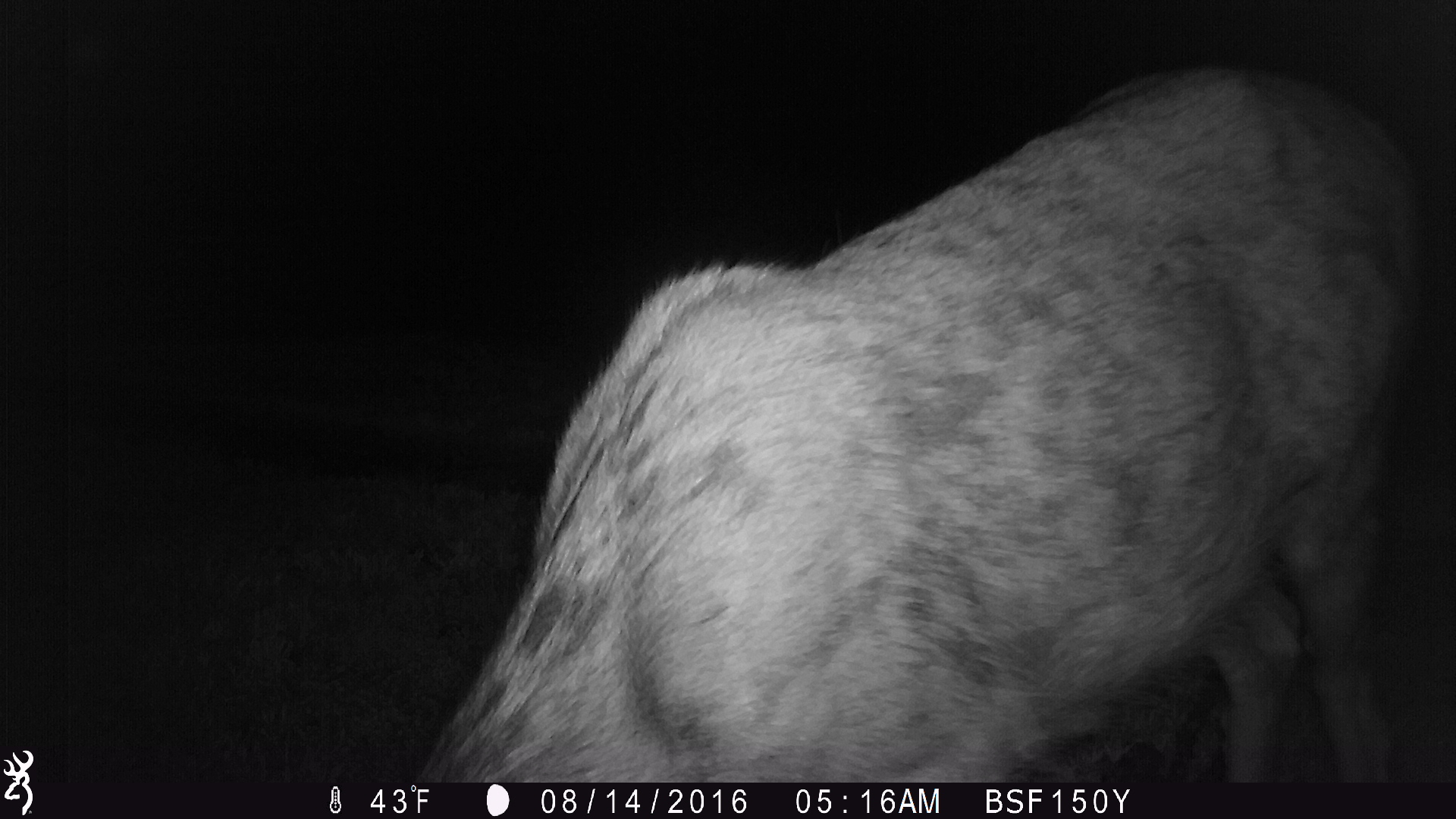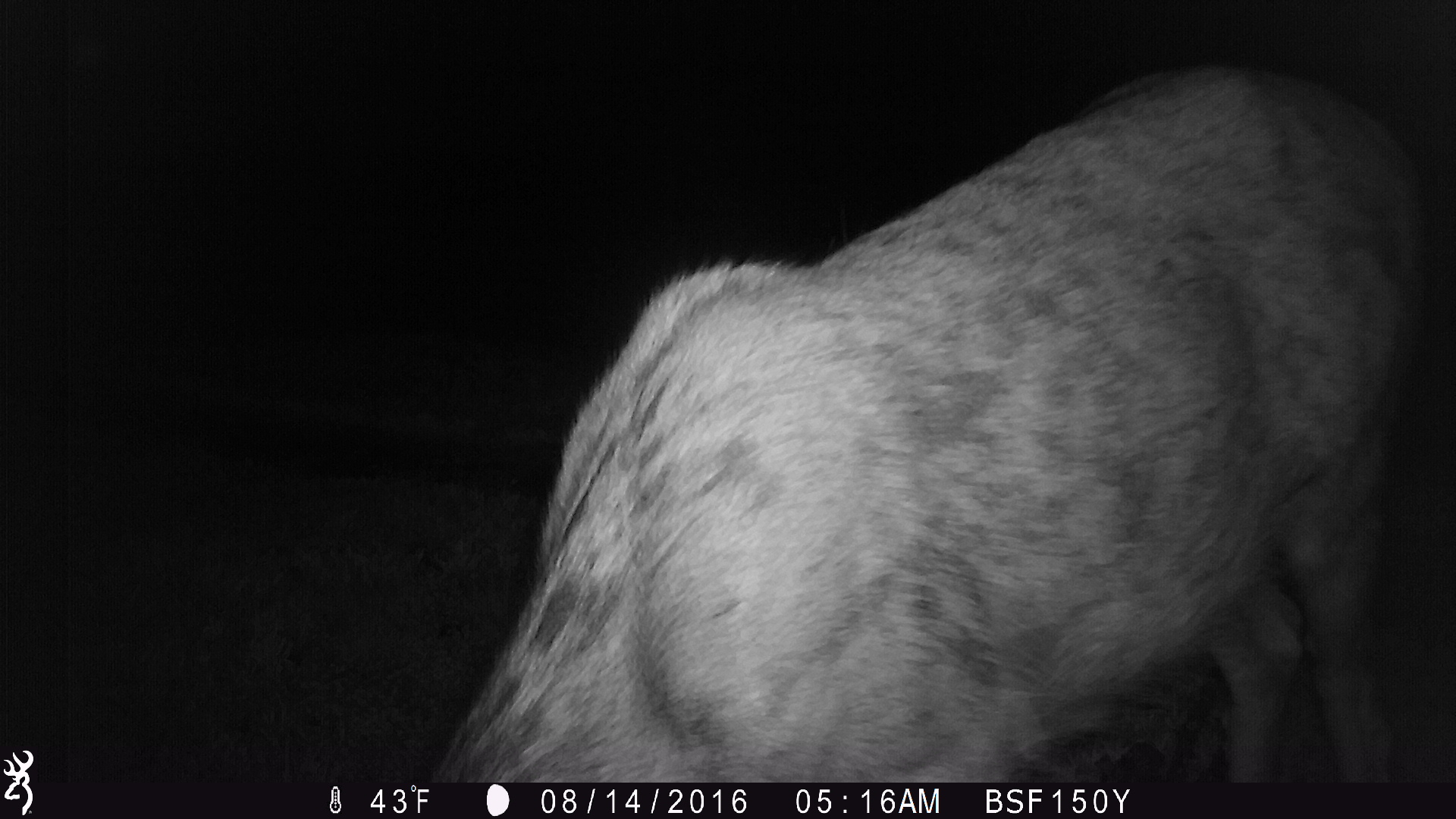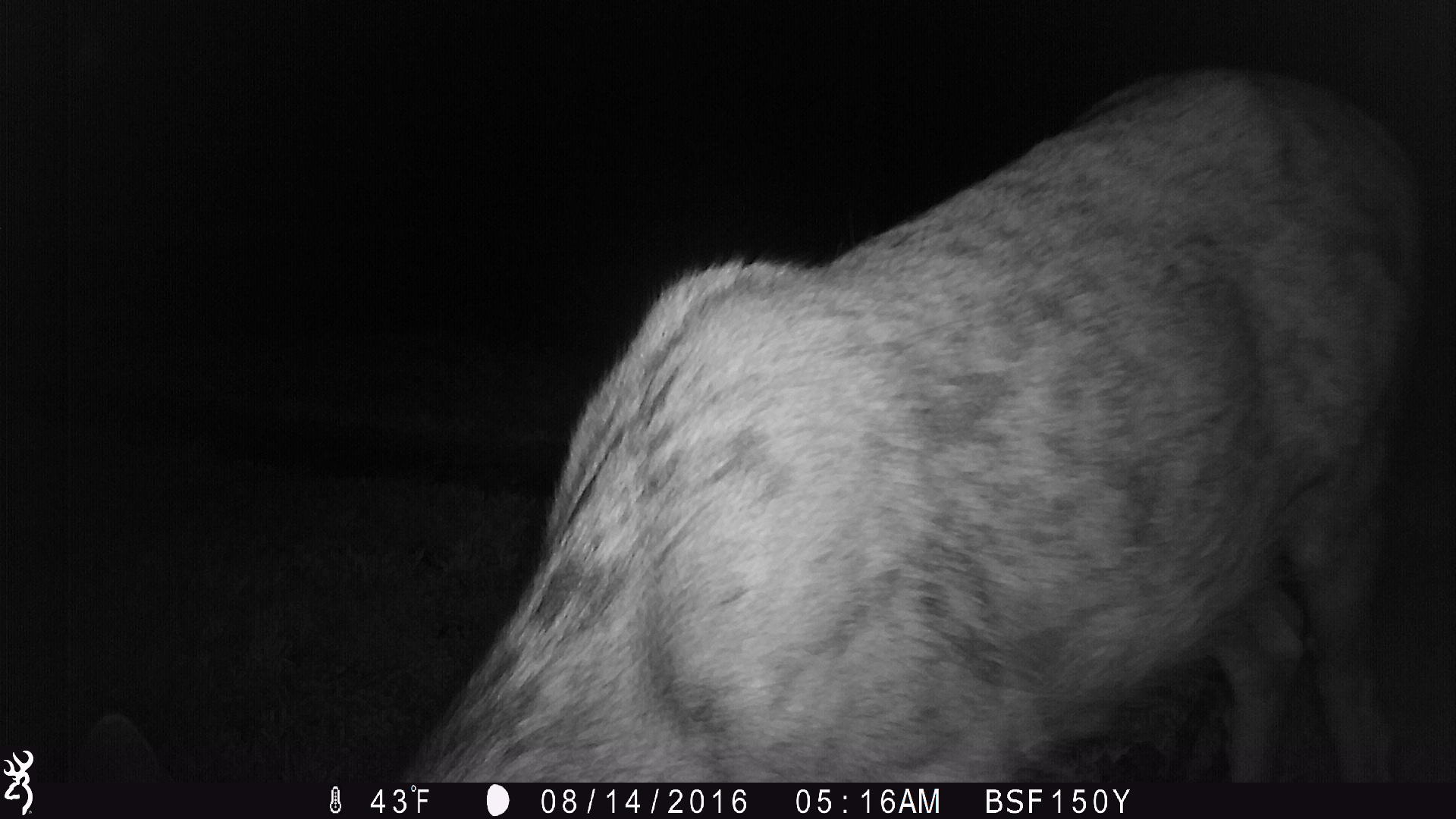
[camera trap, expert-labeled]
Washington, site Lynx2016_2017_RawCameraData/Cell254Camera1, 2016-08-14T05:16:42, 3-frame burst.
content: unidentified animal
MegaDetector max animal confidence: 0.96